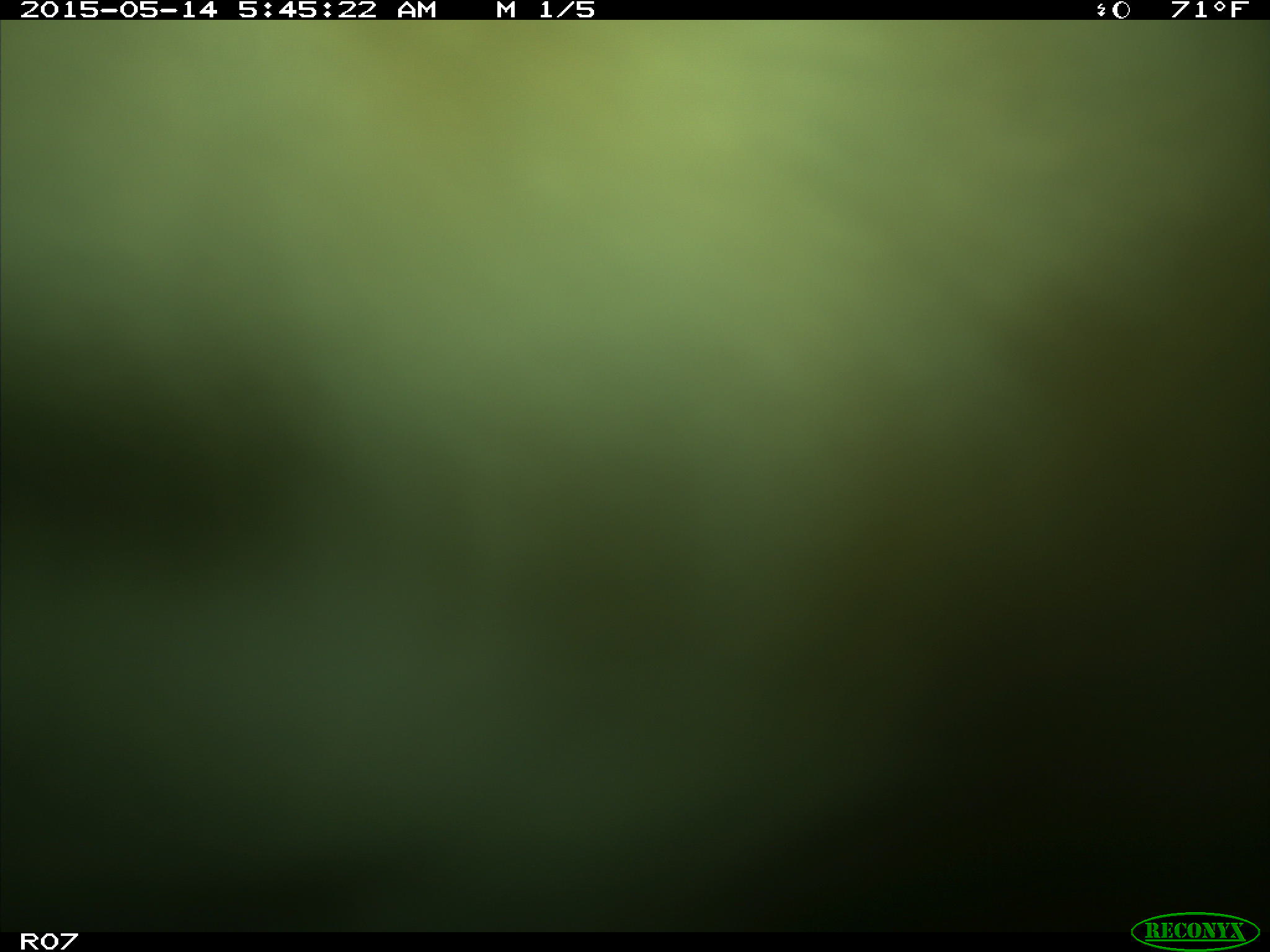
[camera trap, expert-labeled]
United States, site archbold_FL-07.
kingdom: Animalia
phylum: Chordata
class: Mammalia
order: Artiodactyla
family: Bovidae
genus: Bos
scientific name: Bos taurus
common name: domestic cow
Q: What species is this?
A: Bos taurus (domestic cow).